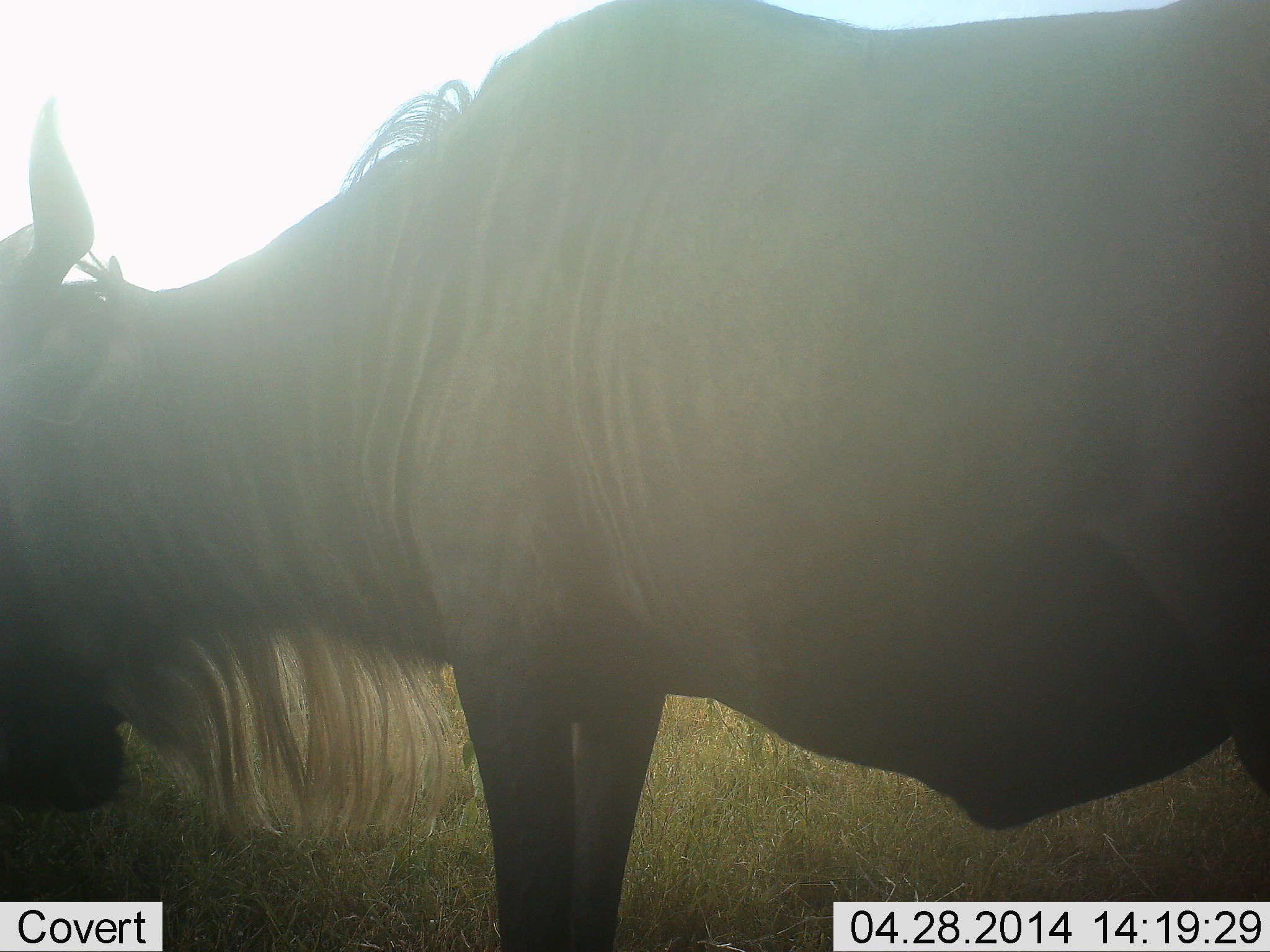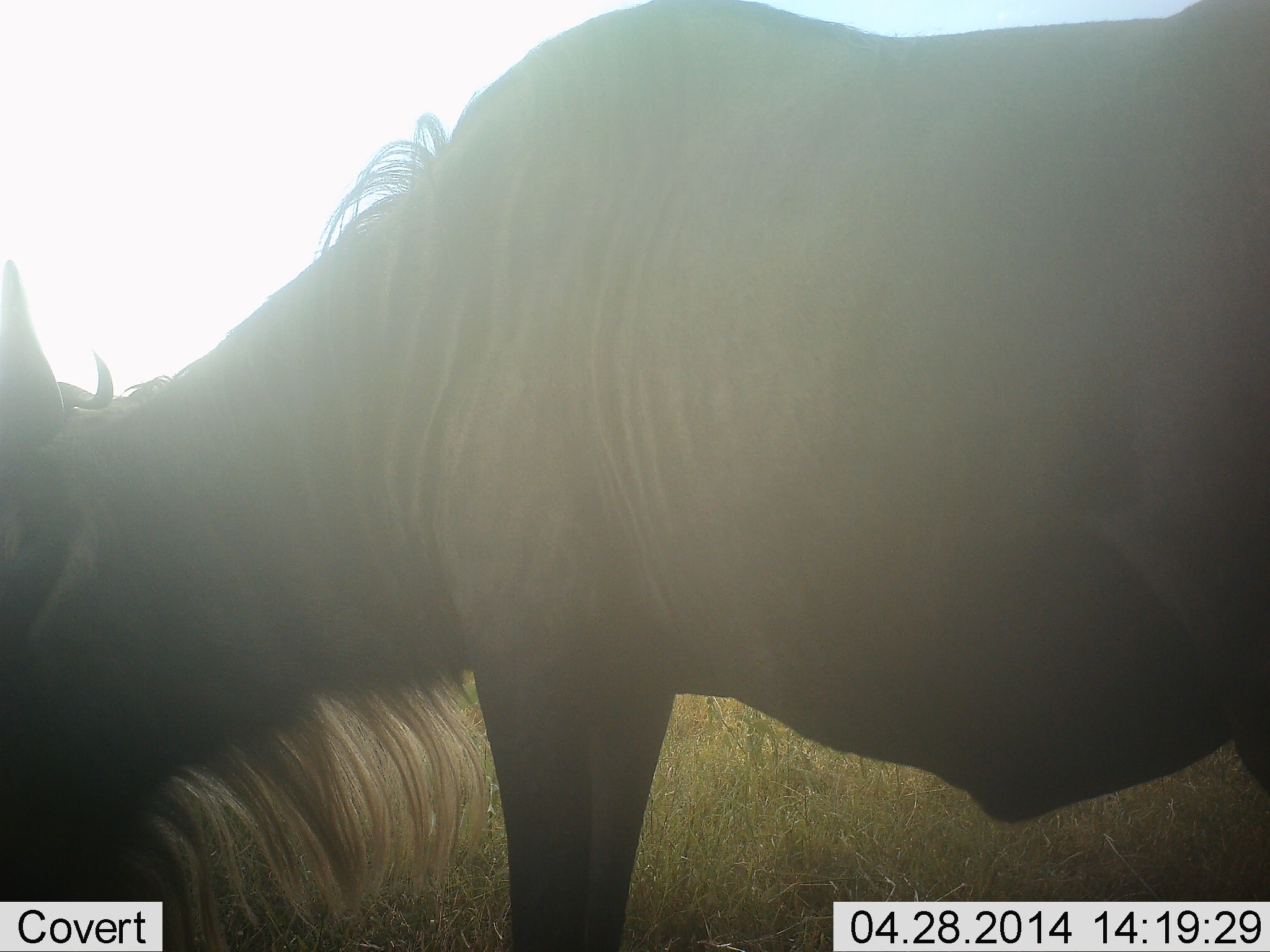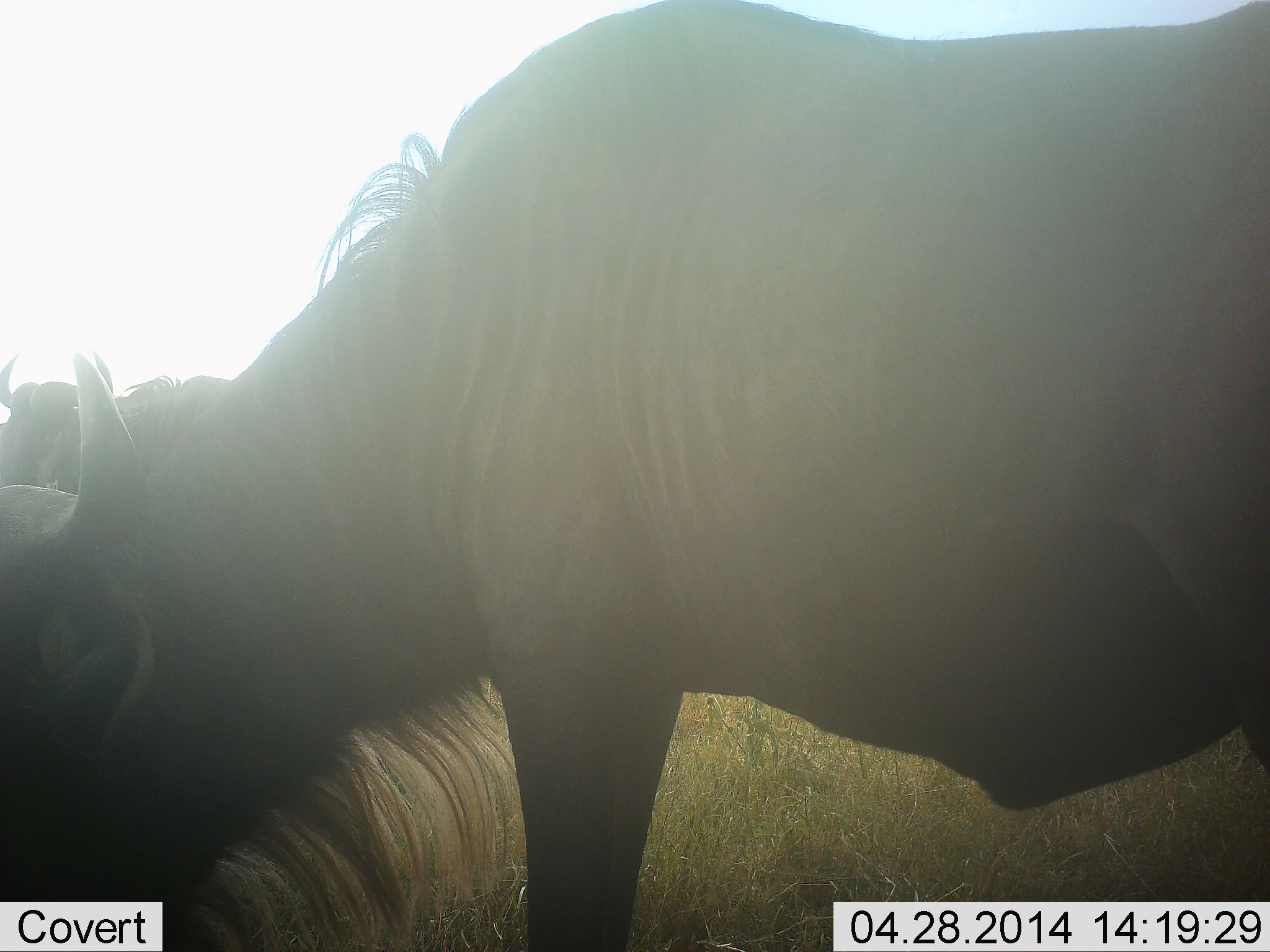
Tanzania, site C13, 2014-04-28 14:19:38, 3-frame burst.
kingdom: Animalia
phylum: Chordata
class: Mammalia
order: Artiodactyla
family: Bovidae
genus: Connochaetes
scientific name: Connochaetes taurinus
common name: blue wildebeest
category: wildebeest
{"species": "wildebeest (blue wildebeest) (Connochaetes taurinus)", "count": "1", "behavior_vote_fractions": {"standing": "40%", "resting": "0%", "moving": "0%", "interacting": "0%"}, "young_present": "0%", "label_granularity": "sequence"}